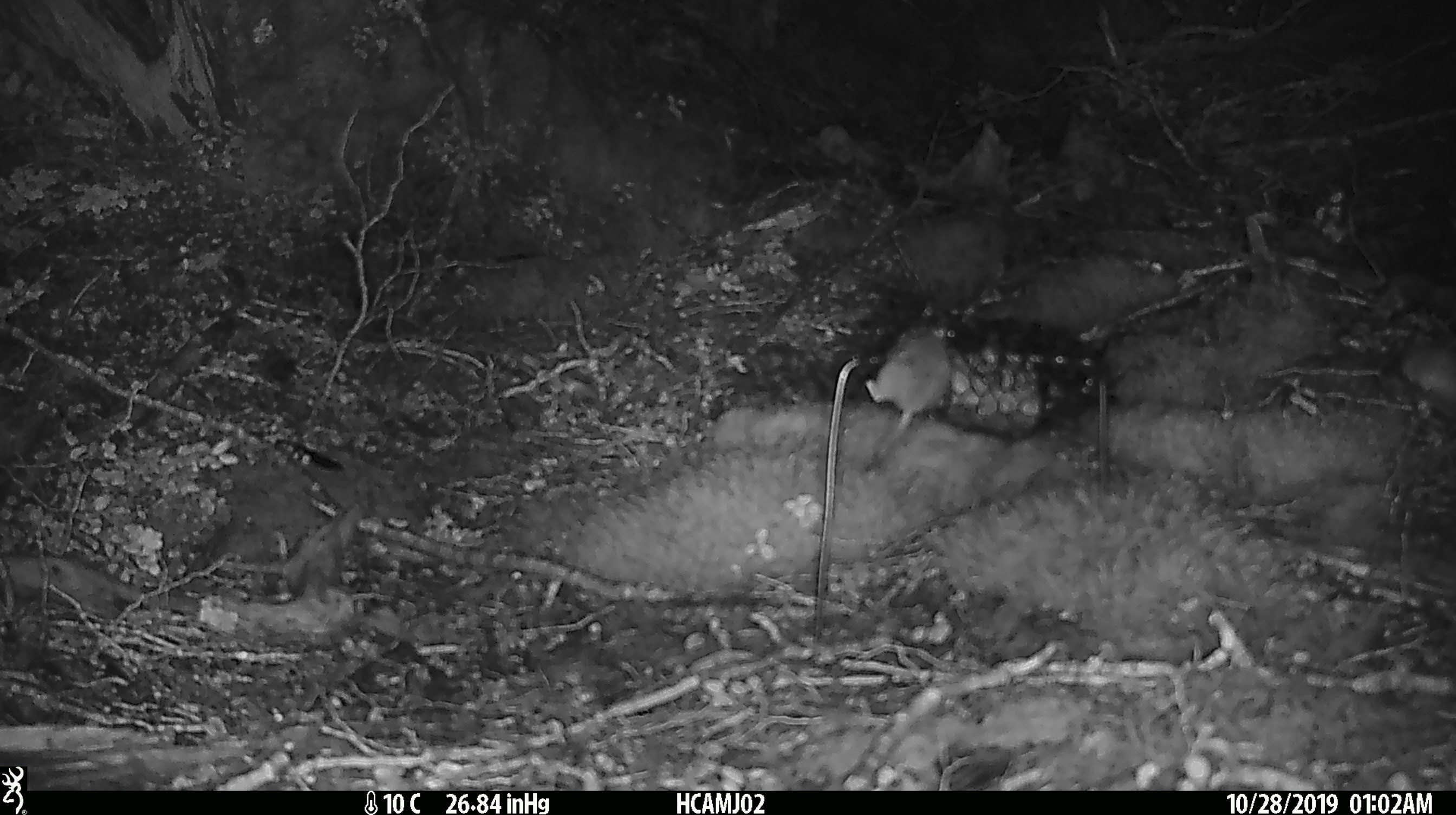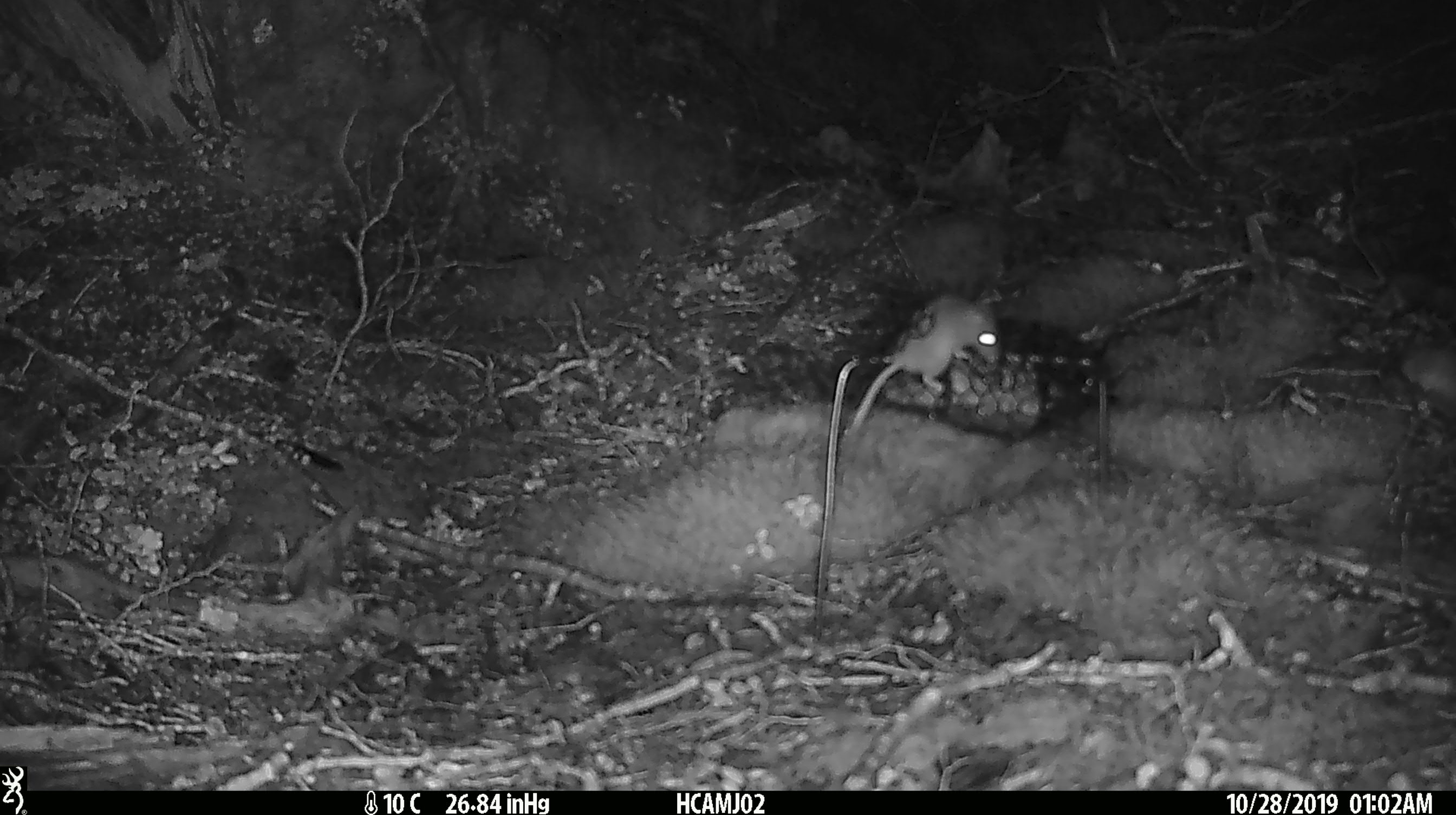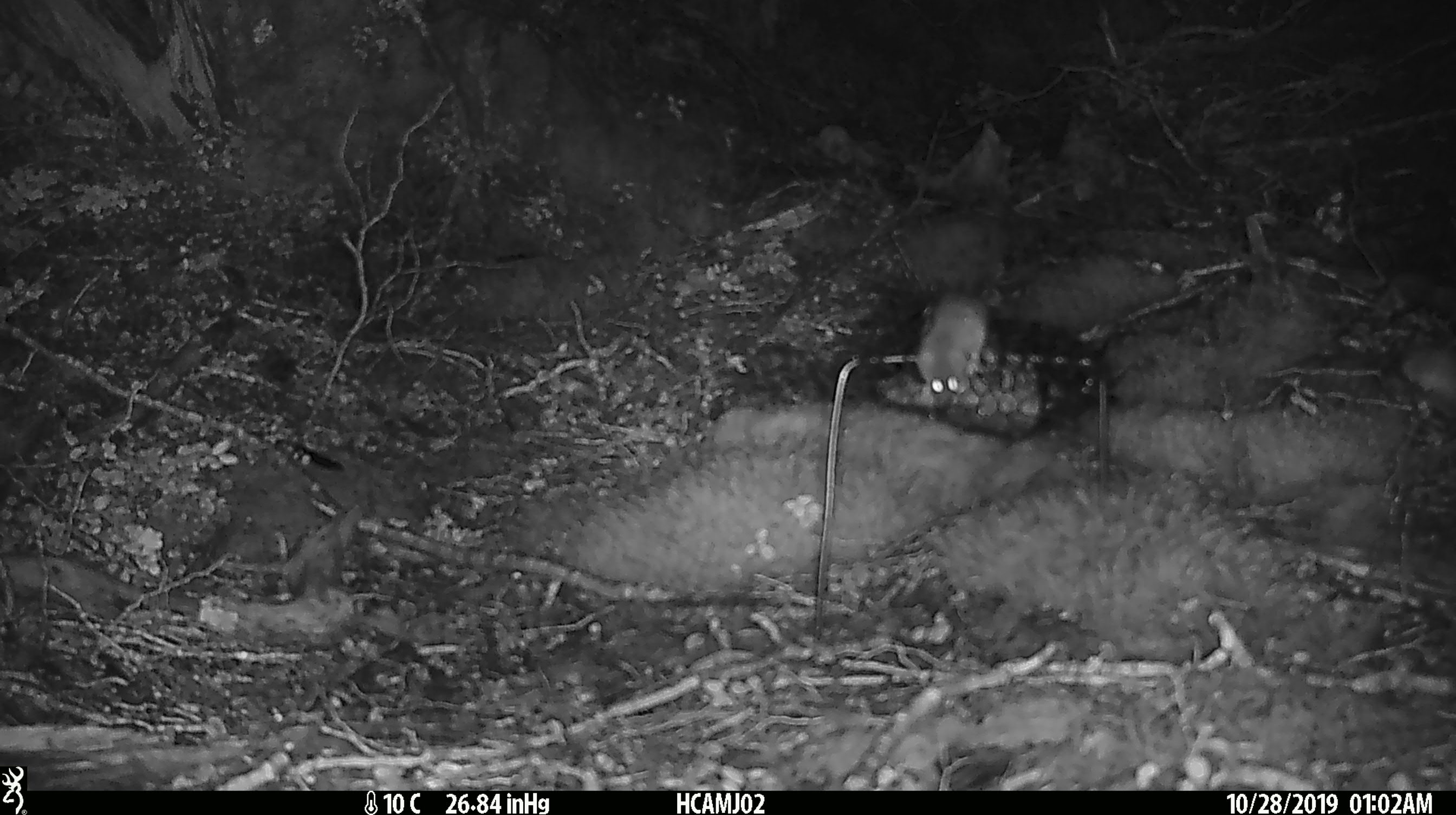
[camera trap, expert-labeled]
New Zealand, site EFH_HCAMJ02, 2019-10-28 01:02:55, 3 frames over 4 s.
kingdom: Animalia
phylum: Chordata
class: Mammalia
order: Rodentia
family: Muridae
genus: Mus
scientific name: Mus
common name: mouse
Mouse (Mus).